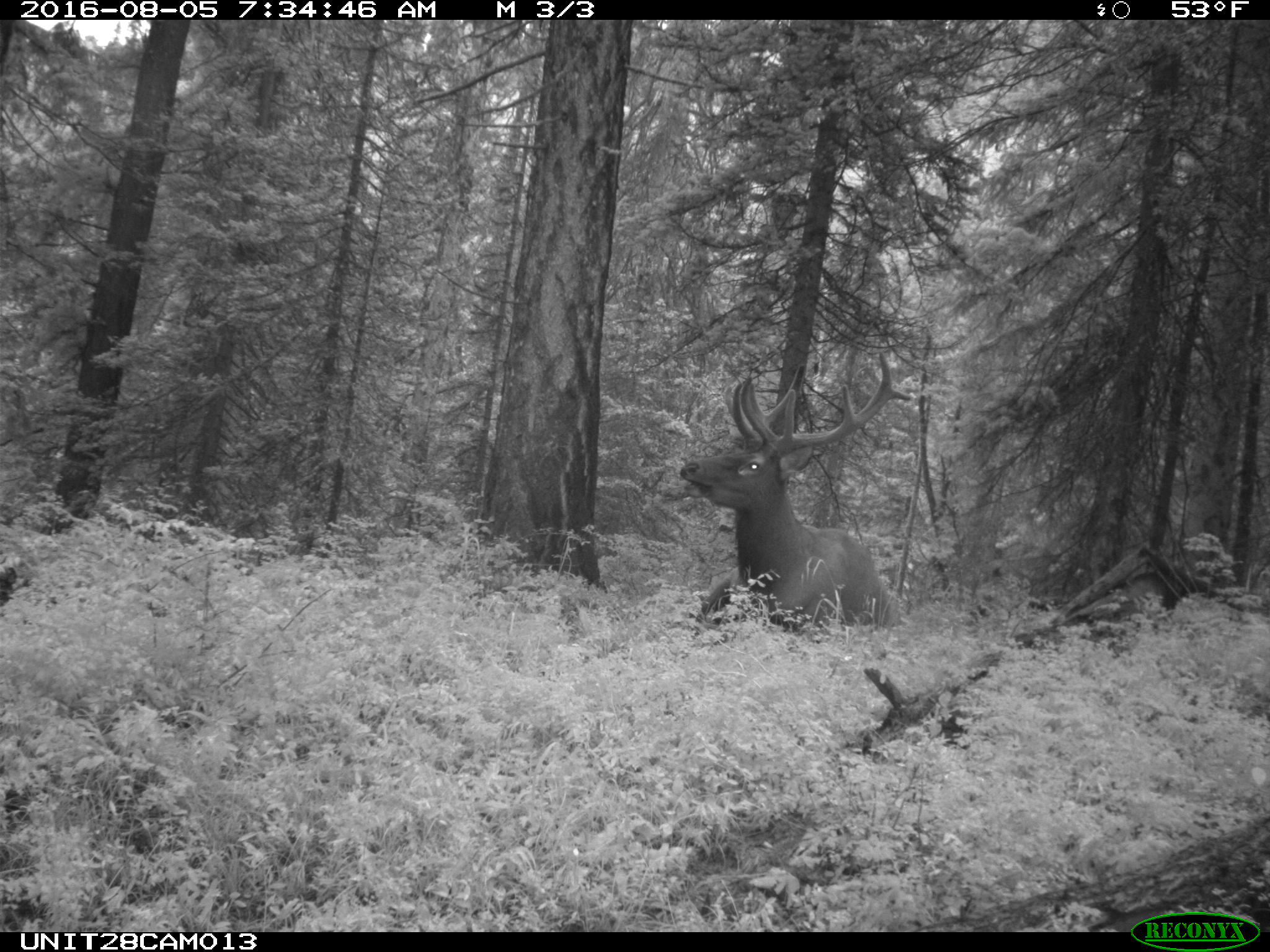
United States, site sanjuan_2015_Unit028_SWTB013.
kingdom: Animalia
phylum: Chordata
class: Mammalia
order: Artiodactyla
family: Cervidae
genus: Cervus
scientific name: Cervus elaphus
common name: red deer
Cervus elaphus (red deer).